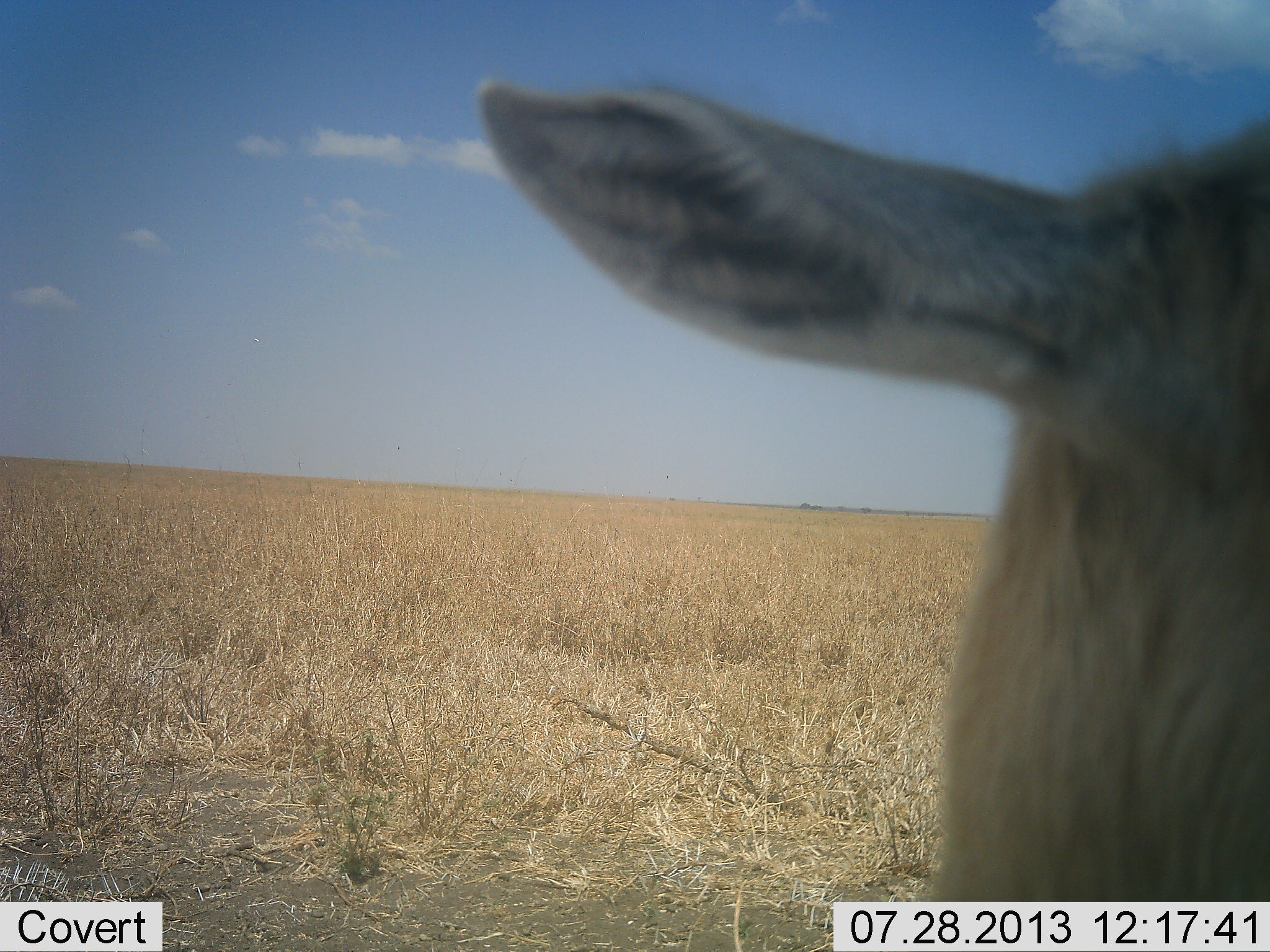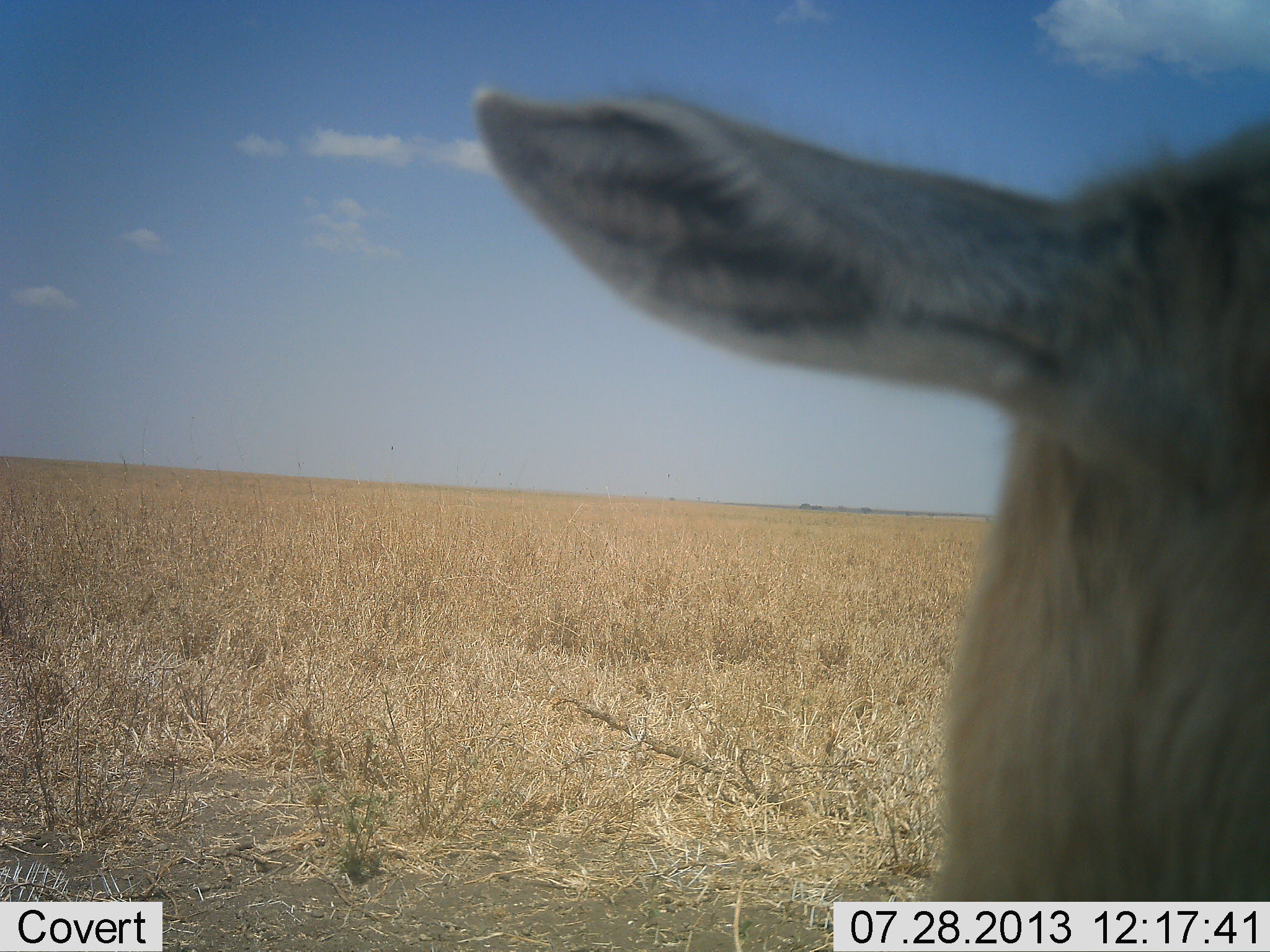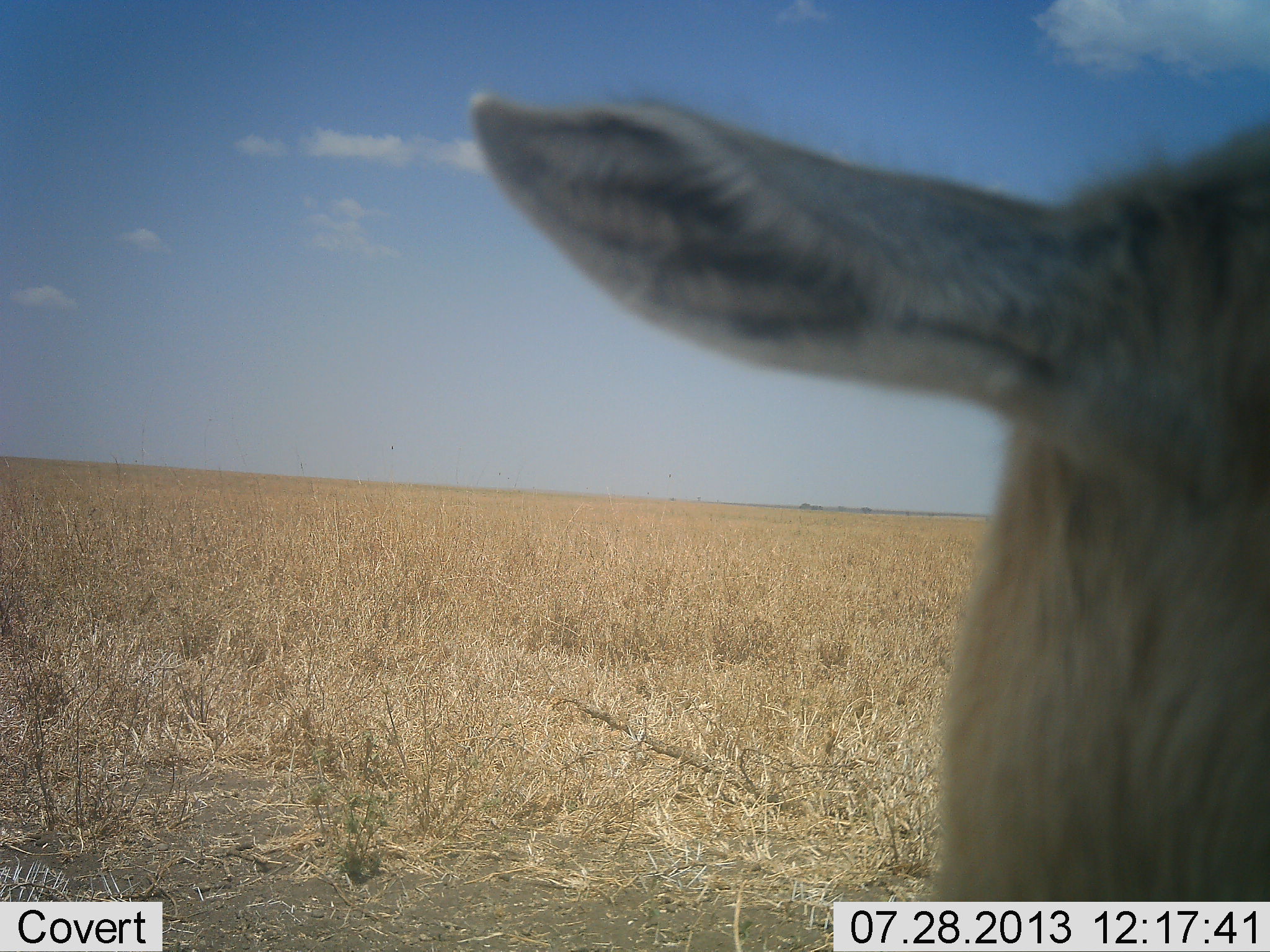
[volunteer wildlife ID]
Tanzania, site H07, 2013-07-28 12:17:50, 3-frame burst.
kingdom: Animalia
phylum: Chordata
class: Mammalia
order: Artiodactyla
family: Bovidae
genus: Eudorcas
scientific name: Eudorcas thomsonii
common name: thomson's gazelle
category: gazellethomsons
Gazellethomsons (thomson's gazelle) (Eudorcas thomsonii), count 1. Behavior (volunteer vote fractions): standing 83%, resting 17%, moving 0%, interacting 0%. Young present (vote fraction): 0%. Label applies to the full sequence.